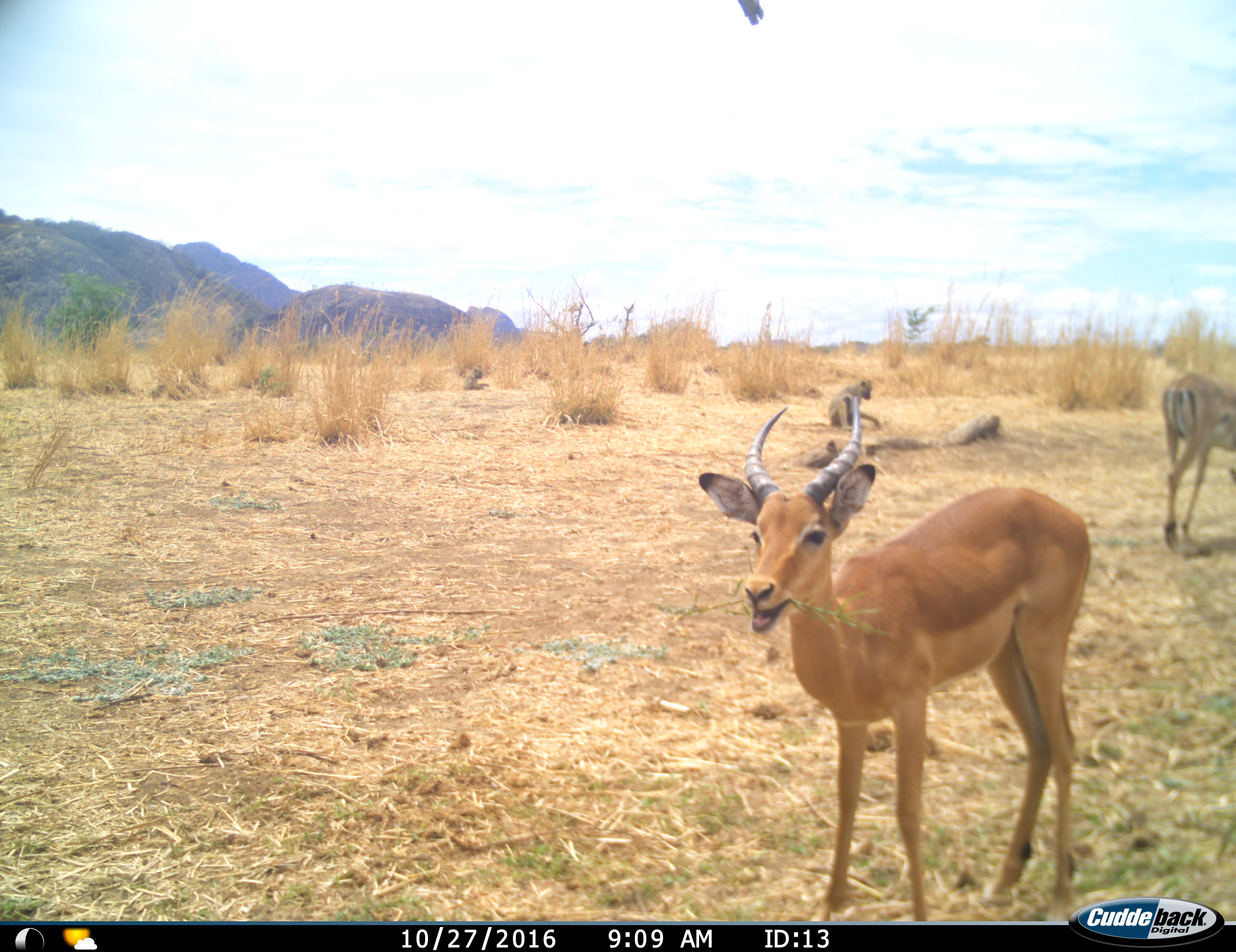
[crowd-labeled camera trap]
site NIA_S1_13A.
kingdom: Animalia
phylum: Chordata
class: Mammalia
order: Primates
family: Cercopithecidae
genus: Papio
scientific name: Papio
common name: baboon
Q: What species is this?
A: Baboon (Papio).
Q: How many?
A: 2.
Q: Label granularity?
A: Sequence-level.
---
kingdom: Animalia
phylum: Chordata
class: Mammalia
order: Artiodactyla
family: Bovidae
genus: Aepyceros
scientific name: Aepyceros melampus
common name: impala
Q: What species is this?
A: Impala (Aepyceros melampus).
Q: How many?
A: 2.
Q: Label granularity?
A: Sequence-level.